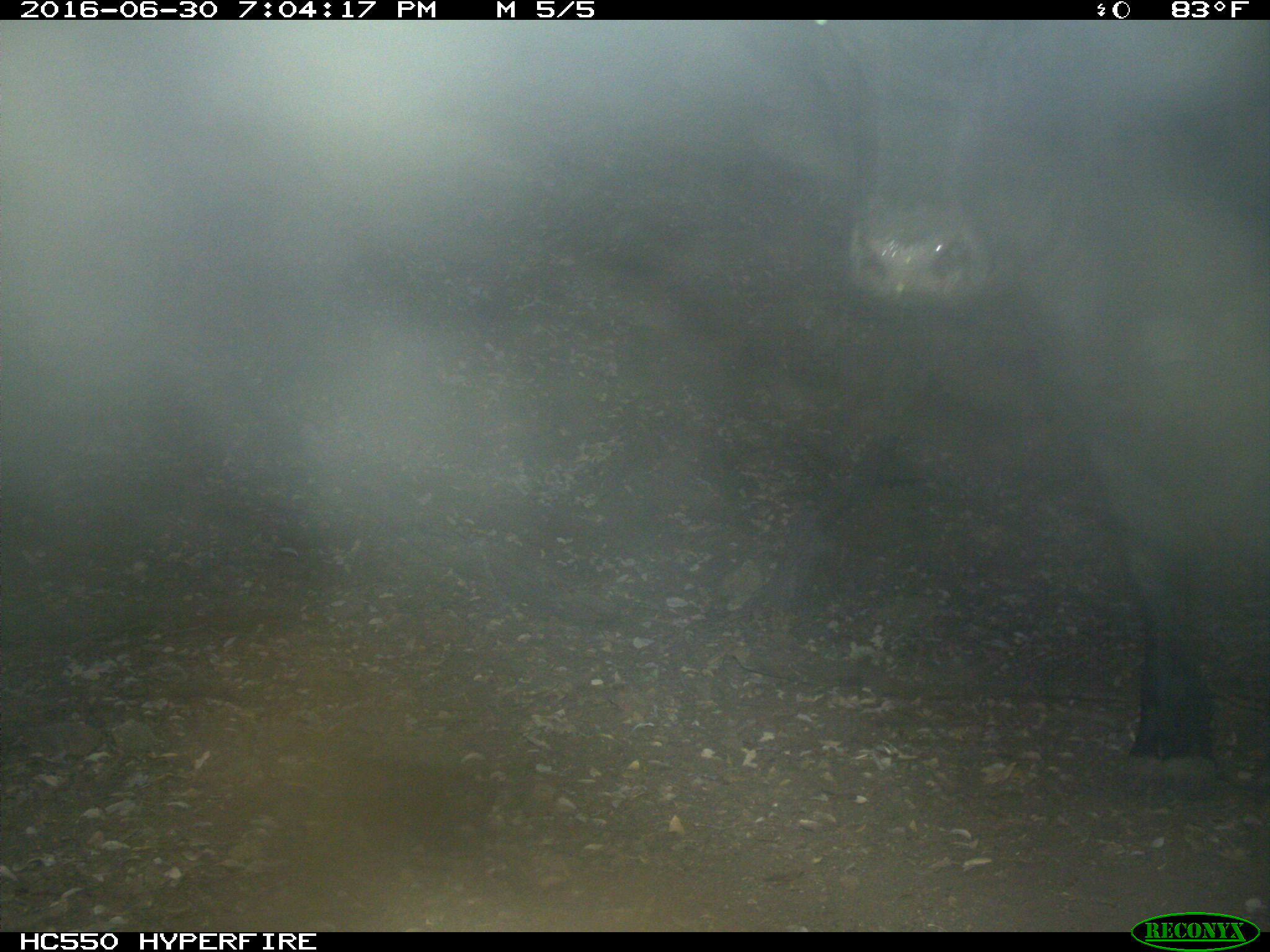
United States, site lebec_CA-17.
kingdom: Animalia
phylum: Chordata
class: Mammalia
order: Artiodactyla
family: Bovidae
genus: Bos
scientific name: Bos taurus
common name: domestic cow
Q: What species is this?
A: Bos taurus (domestic cow).